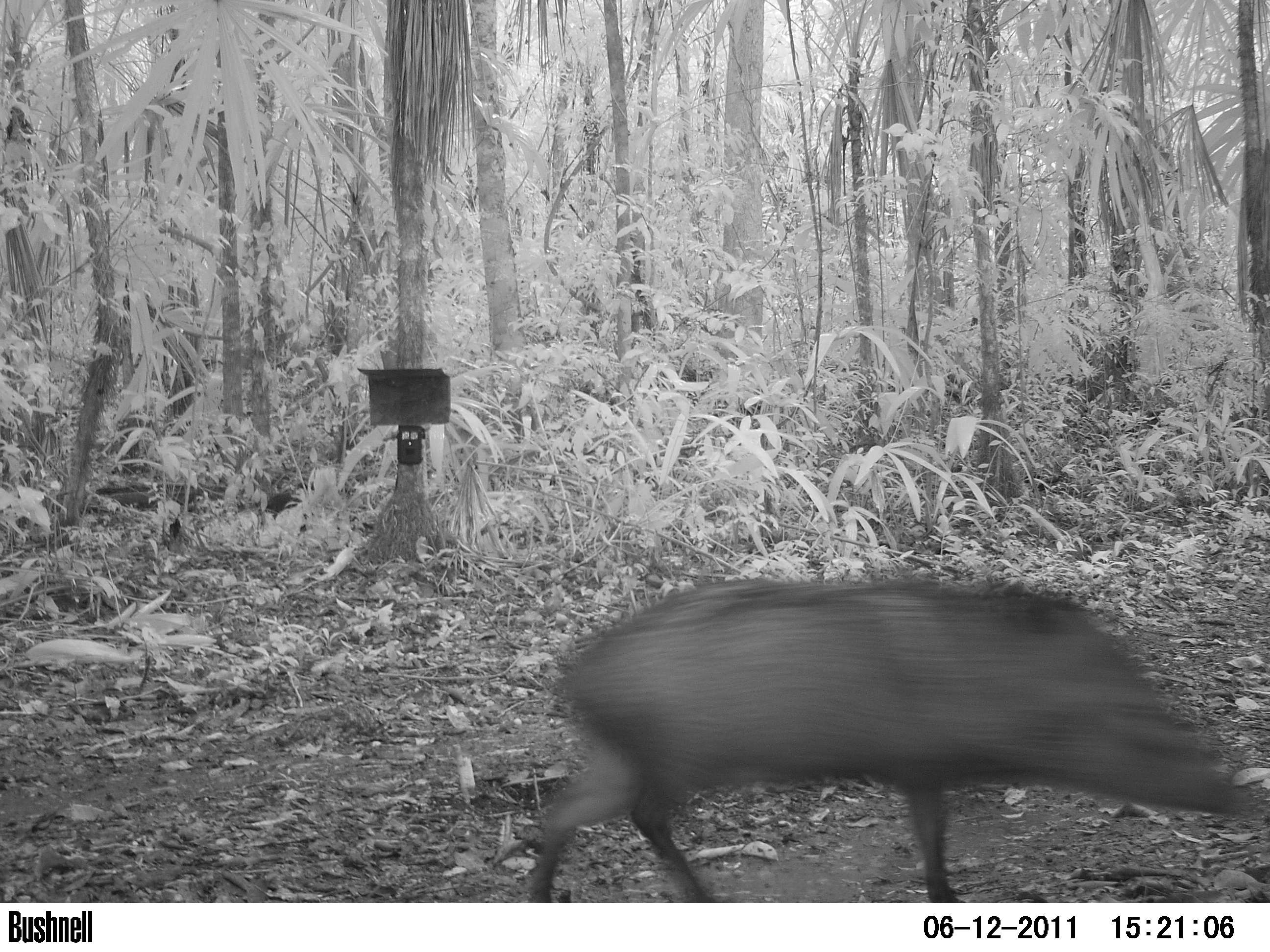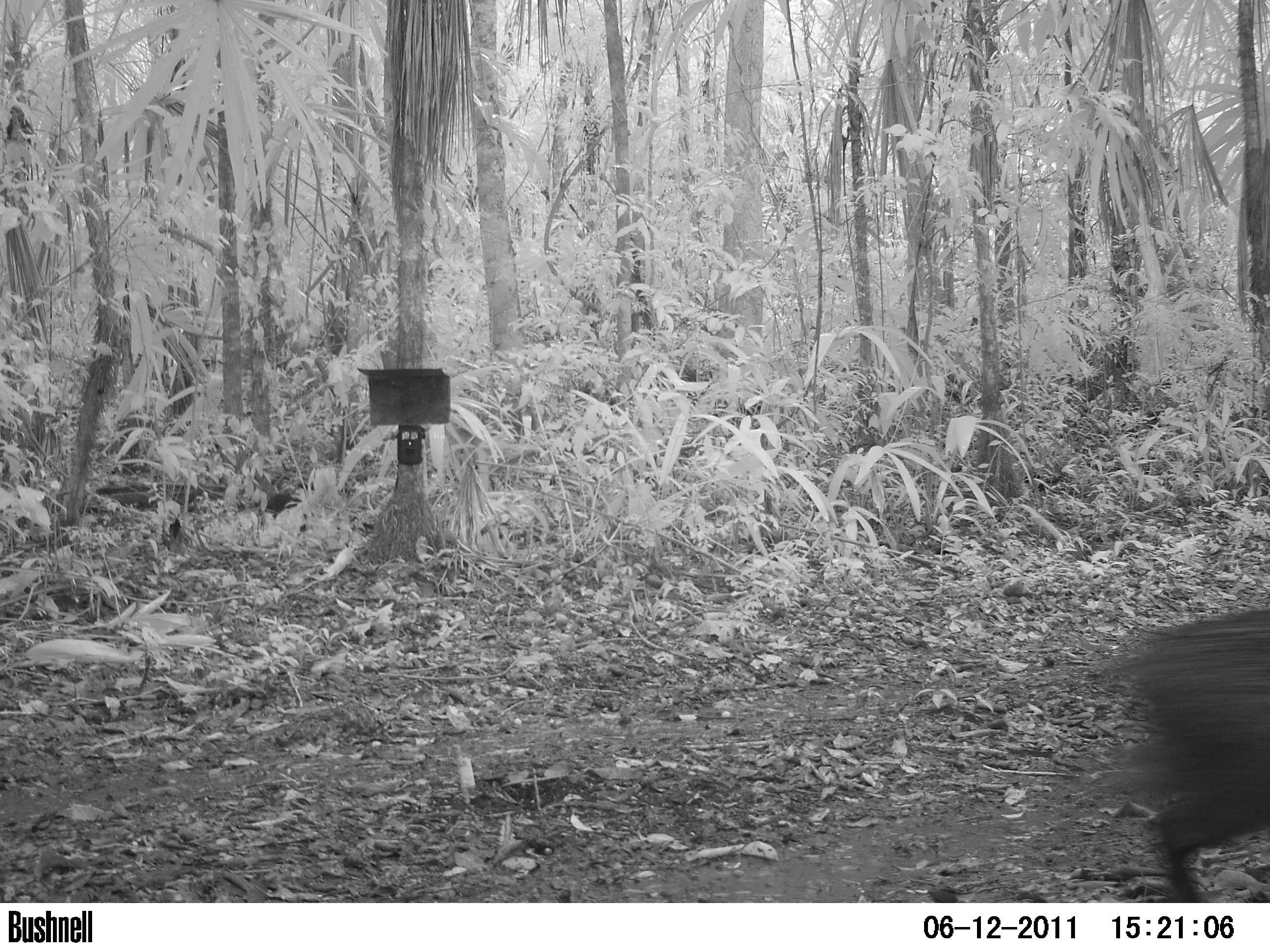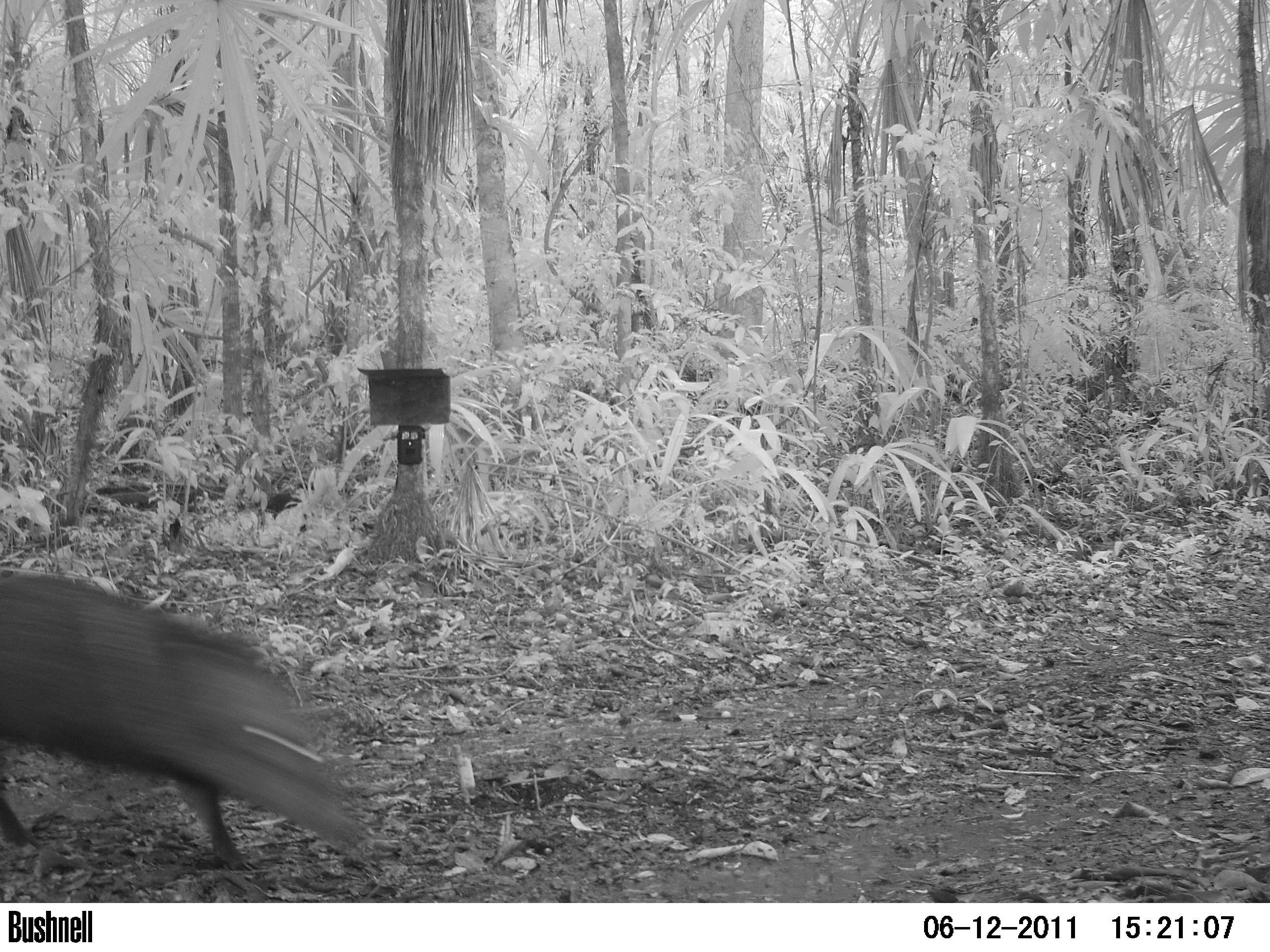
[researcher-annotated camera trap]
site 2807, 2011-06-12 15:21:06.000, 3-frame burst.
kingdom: Animalia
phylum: Chordata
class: Mammalia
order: Artiodactyla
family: Tayassuidae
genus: Pecari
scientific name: Pecari tajacu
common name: collared peccary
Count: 2.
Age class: adult.